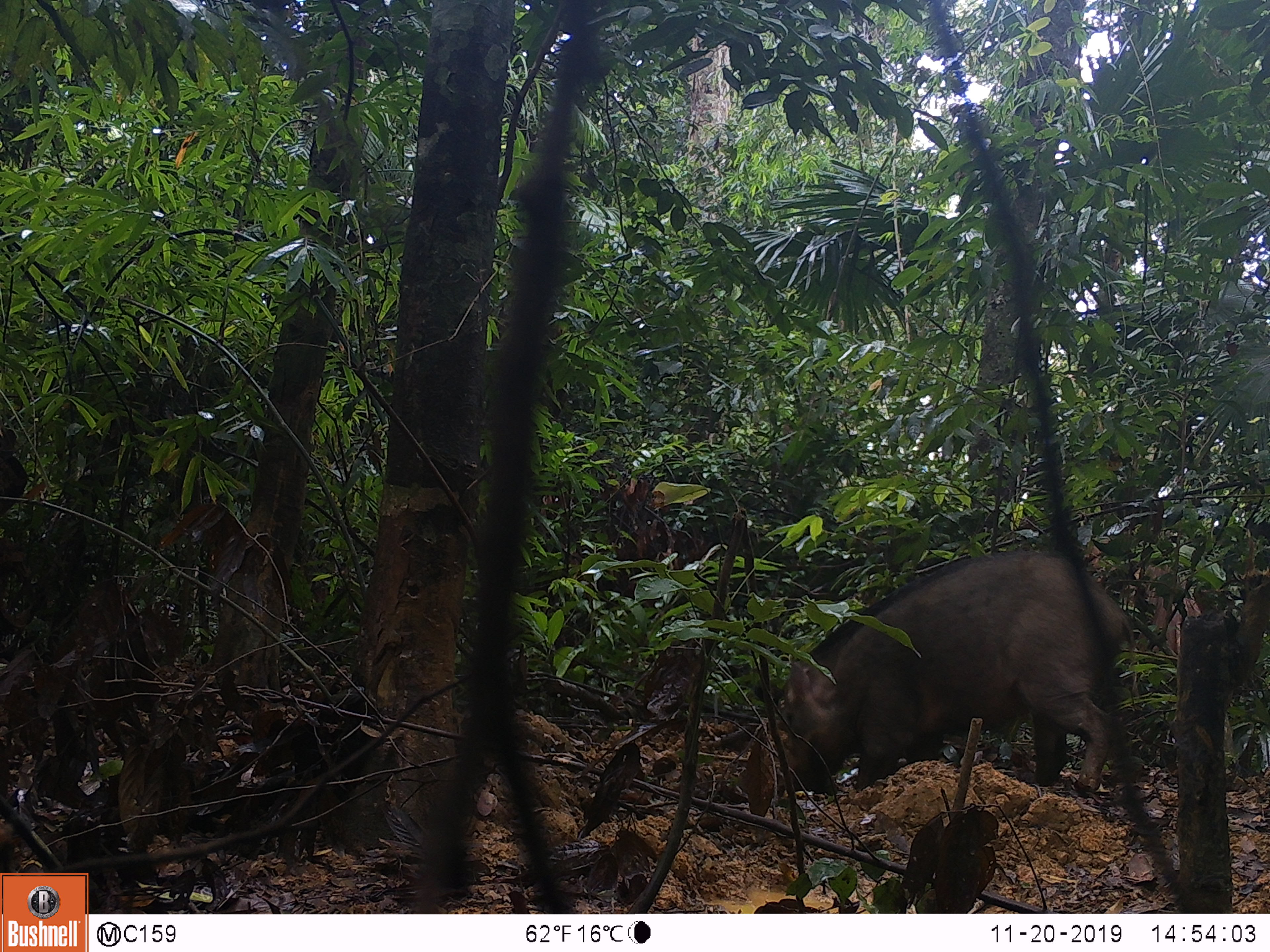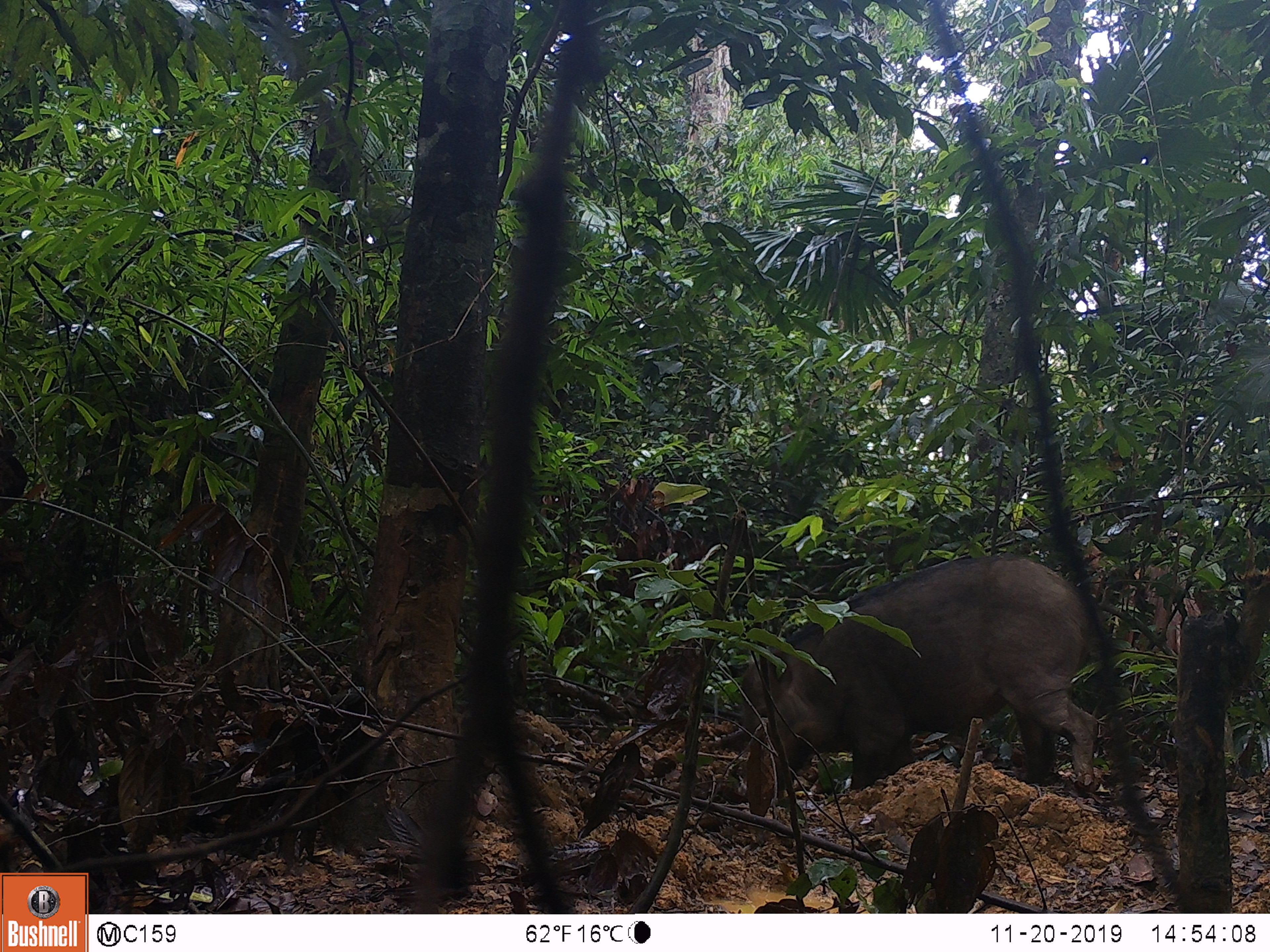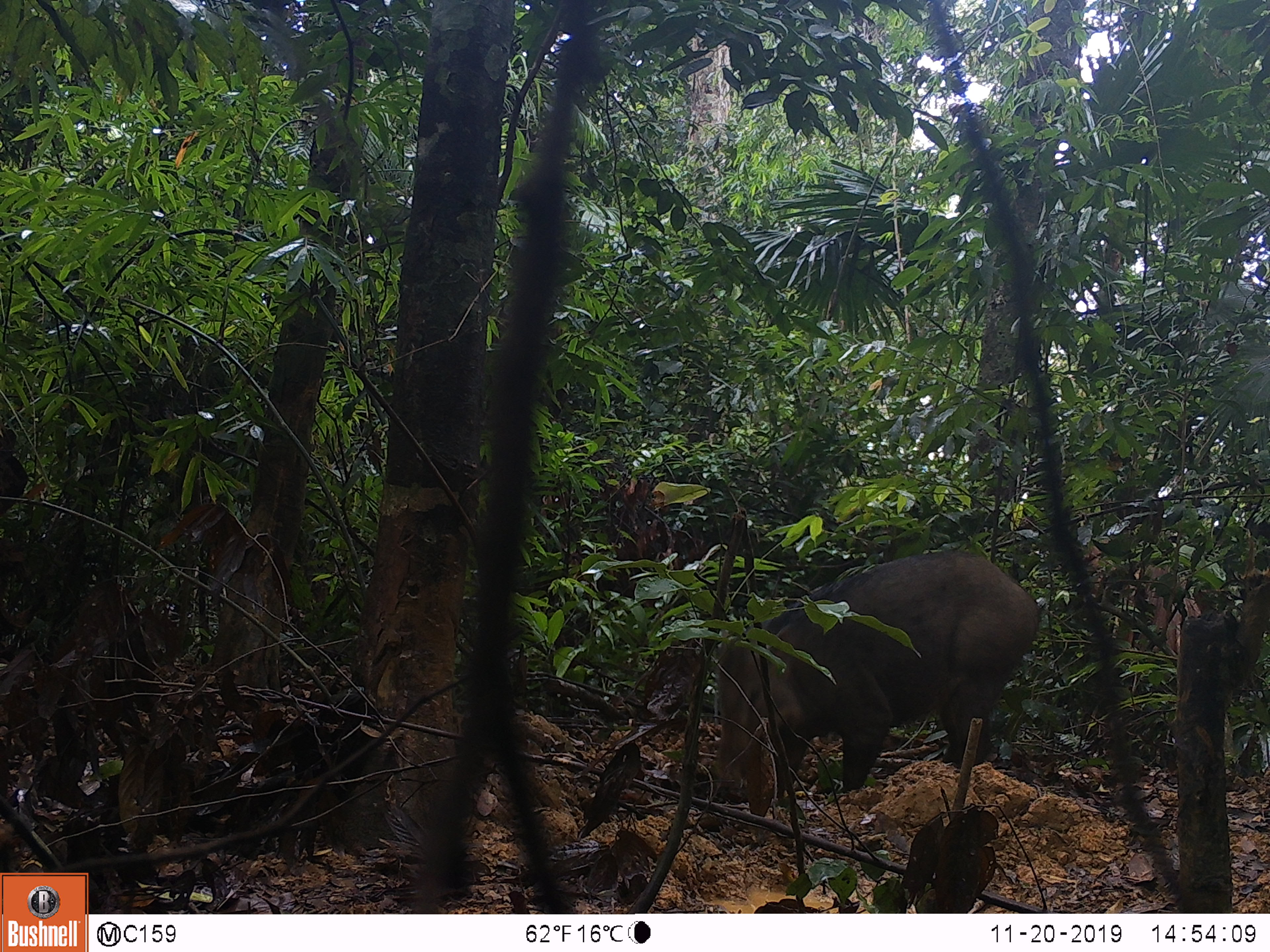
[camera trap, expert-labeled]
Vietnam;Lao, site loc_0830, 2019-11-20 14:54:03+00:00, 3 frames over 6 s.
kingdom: Animalia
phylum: Chordata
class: Mammalia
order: Artiodactyla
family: Suidae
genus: Sus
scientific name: Sus scrofa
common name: eurasian wild pig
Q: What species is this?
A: Eurasian wild pig (Sus scrofa).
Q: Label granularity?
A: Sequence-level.